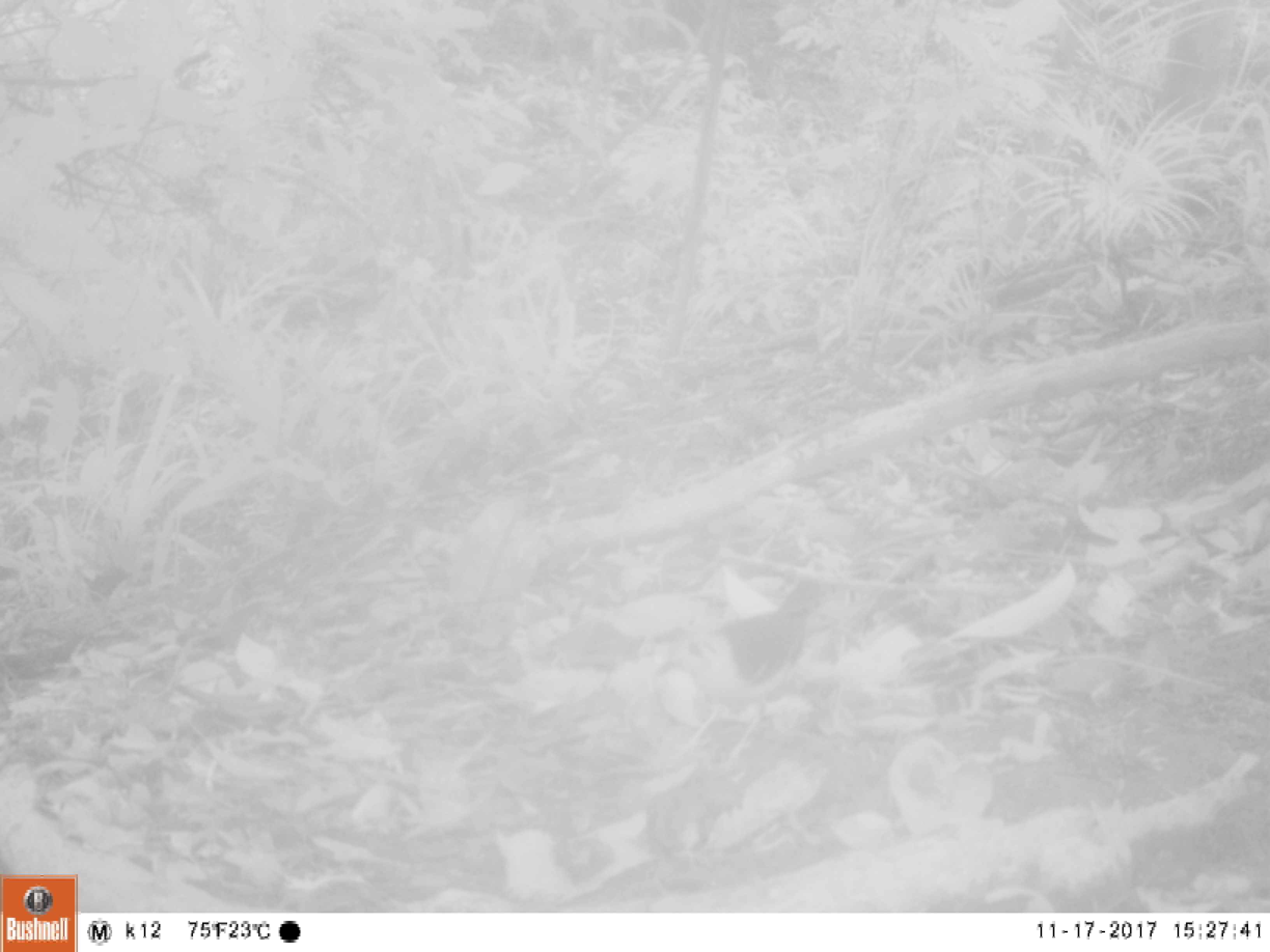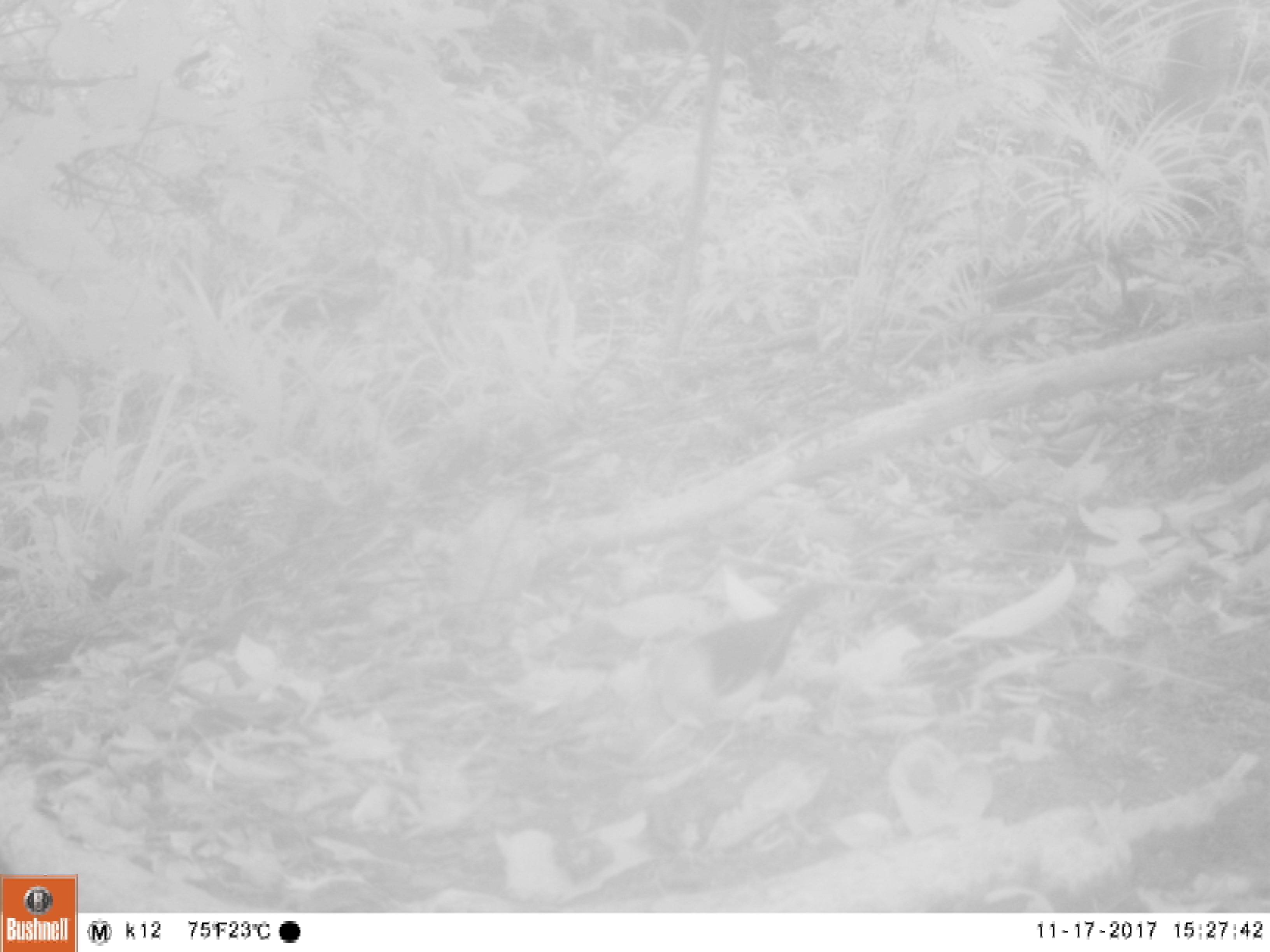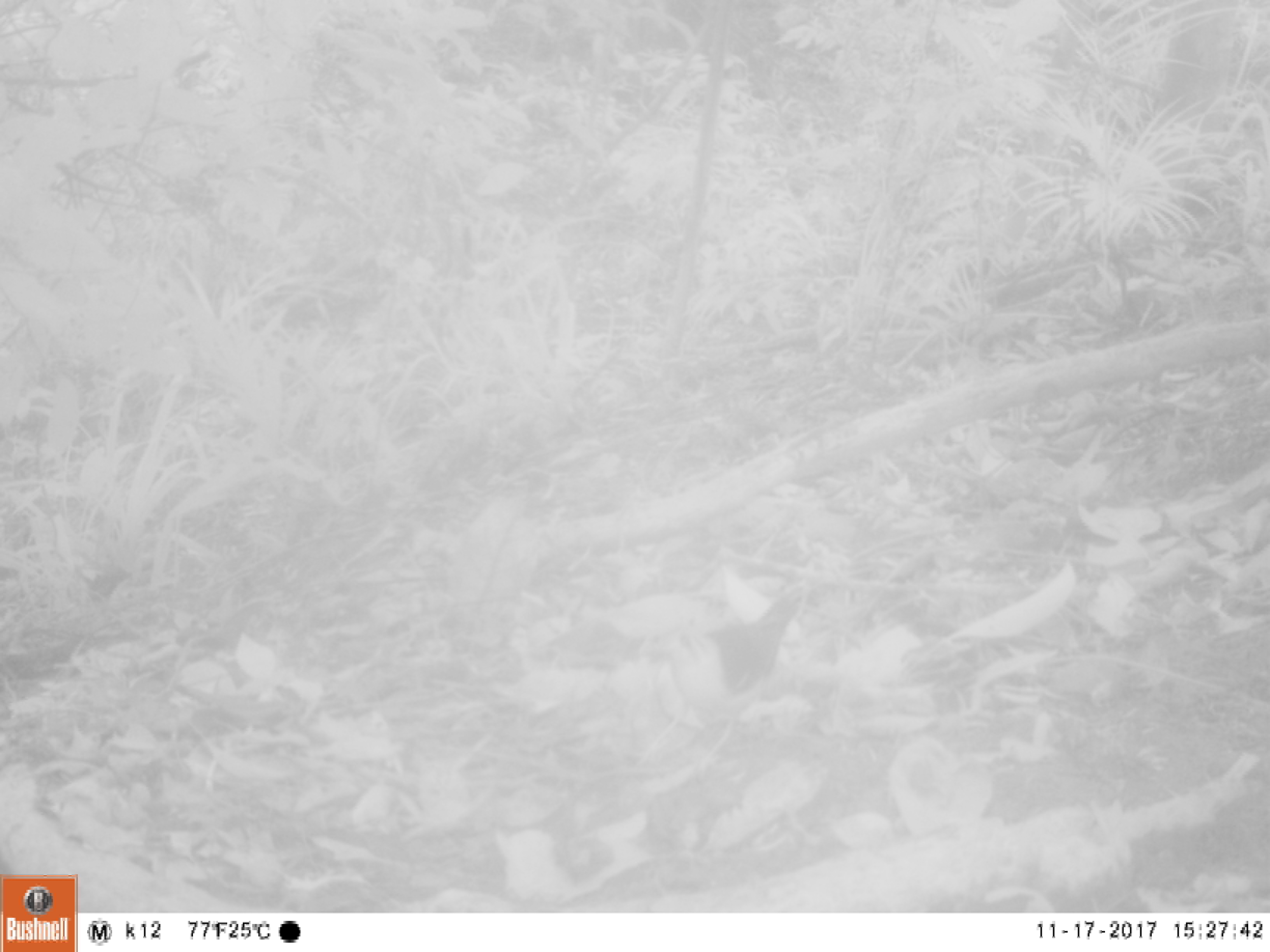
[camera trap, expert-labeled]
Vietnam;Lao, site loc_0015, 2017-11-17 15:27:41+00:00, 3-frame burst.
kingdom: Animalia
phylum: Chordata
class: Aves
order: Passeriformes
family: Turdidae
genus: Geokichla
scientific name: Geokichla citrina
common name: orange-headed thrush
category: orange headed thrush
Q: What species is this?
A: Orange headed thrush (orange-headed thrush) (Geokichla citrina).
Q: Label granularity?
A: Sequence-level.